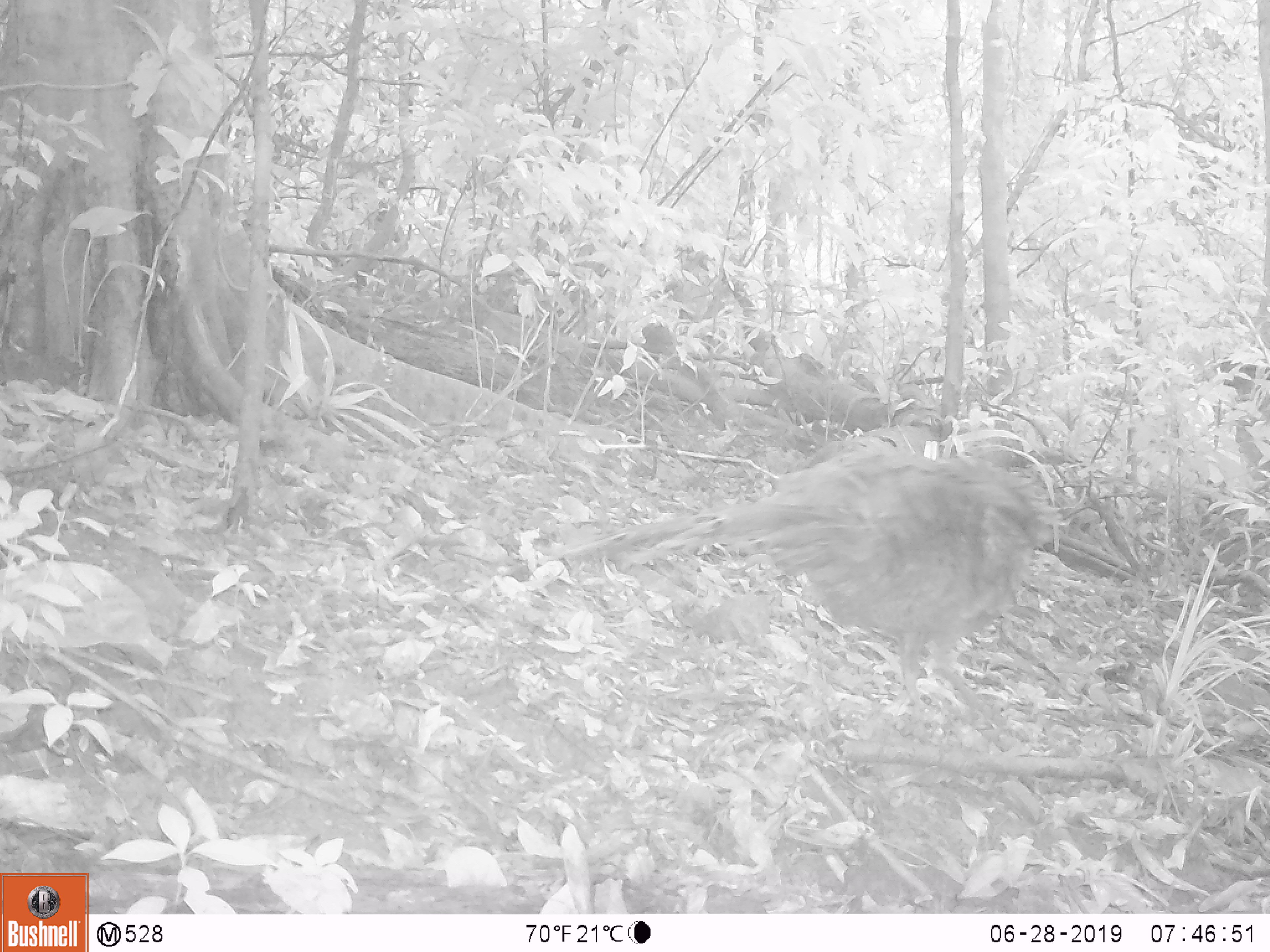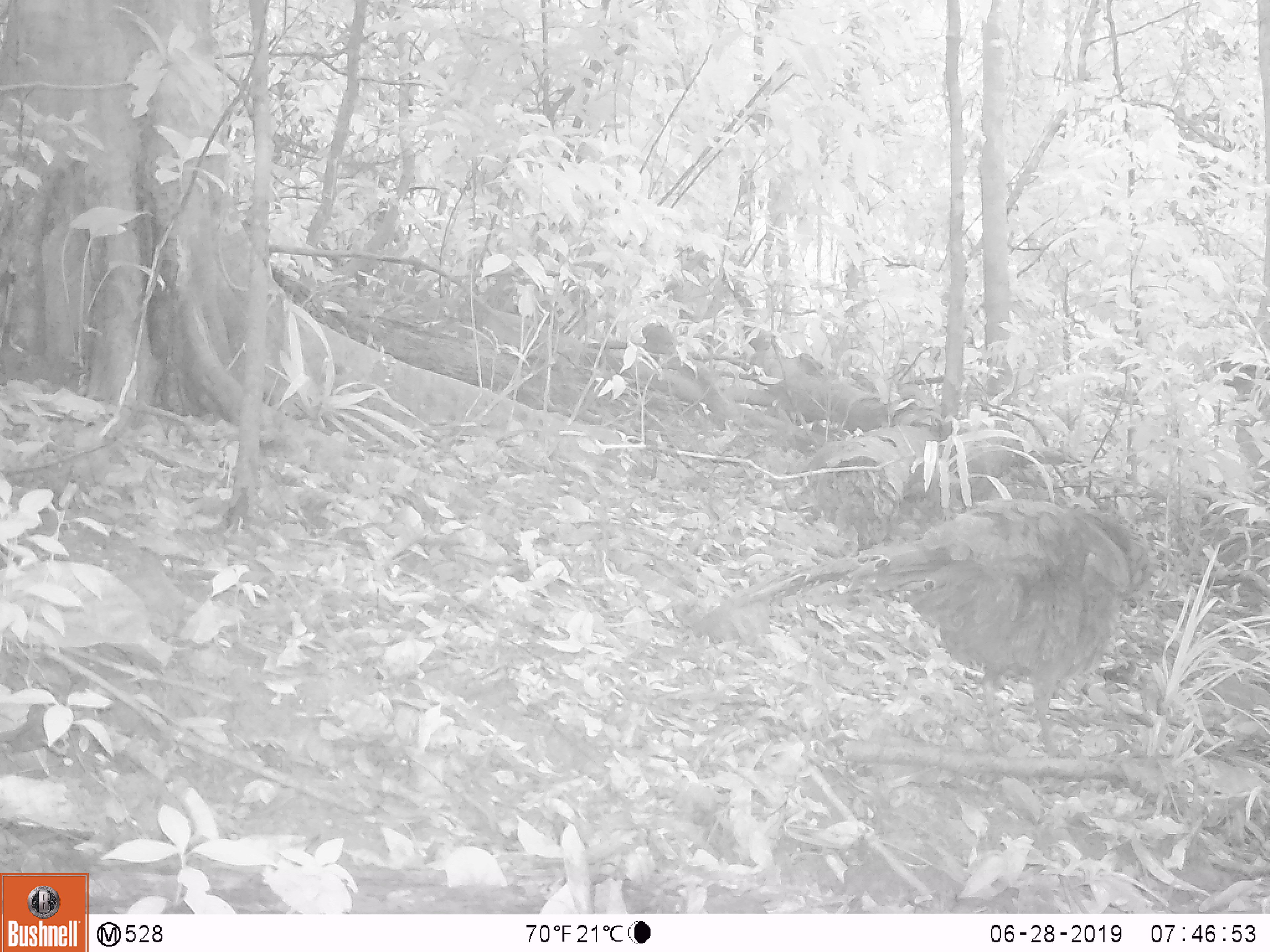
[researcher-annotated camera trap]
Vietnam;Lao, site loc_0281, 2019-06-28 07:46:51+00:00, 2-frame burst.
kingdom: Animalia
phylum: Chordata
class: Aves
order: Galliformes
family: Phasianidae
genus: Polyplectron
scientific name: Polyplectron bicalcaratum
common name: gray peacock-pheasant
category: grey peacock pheasant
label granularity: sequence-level